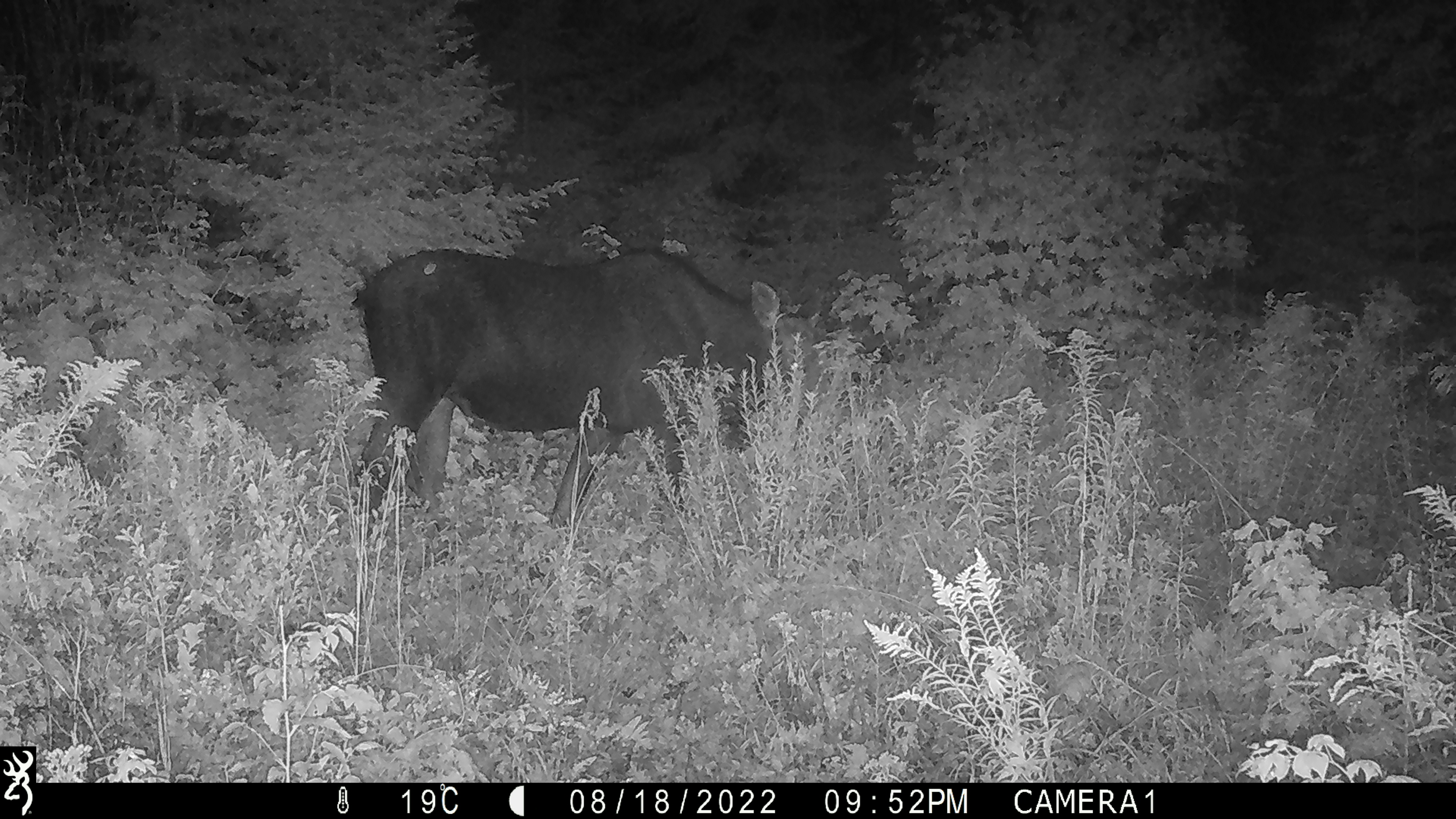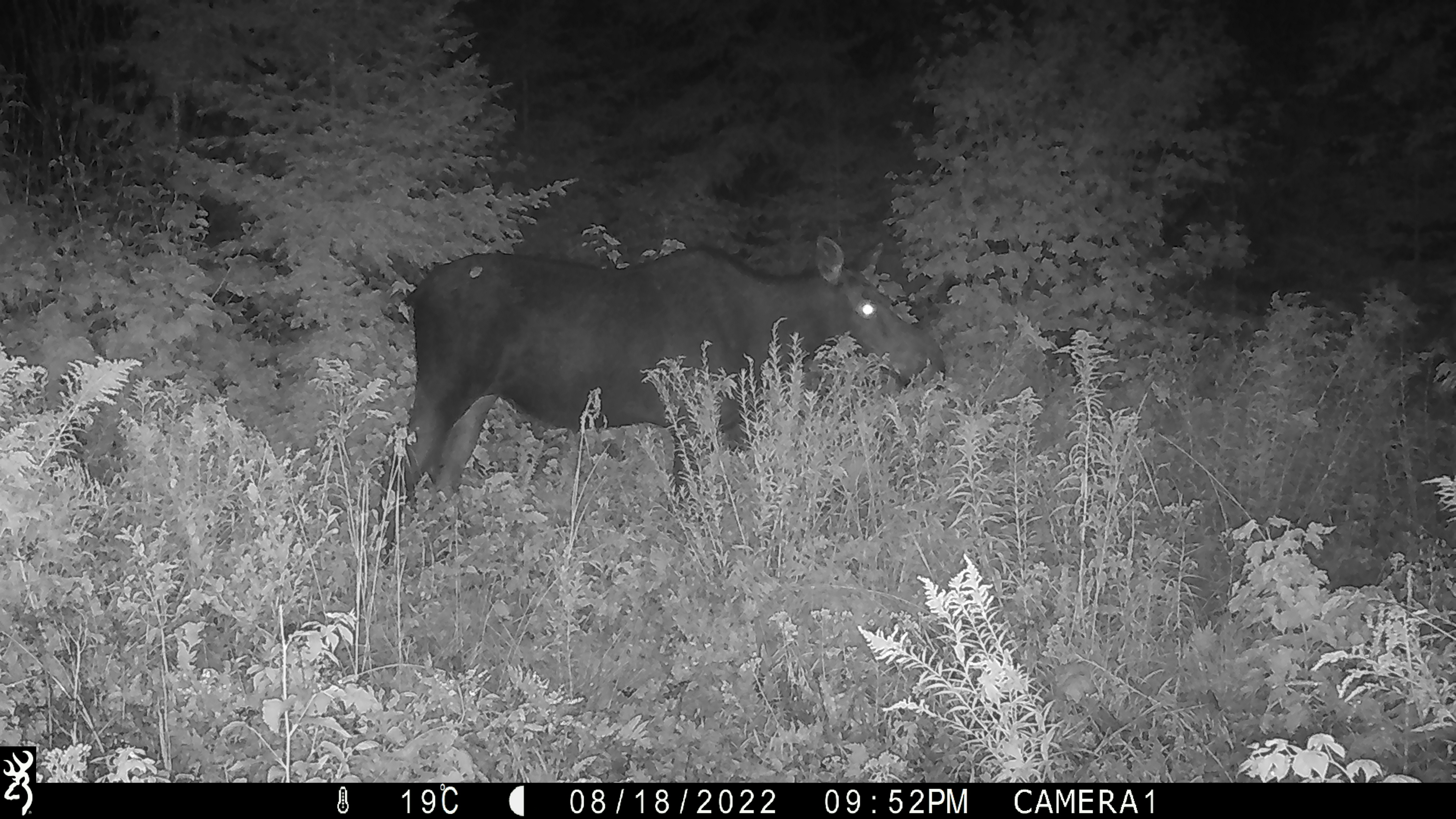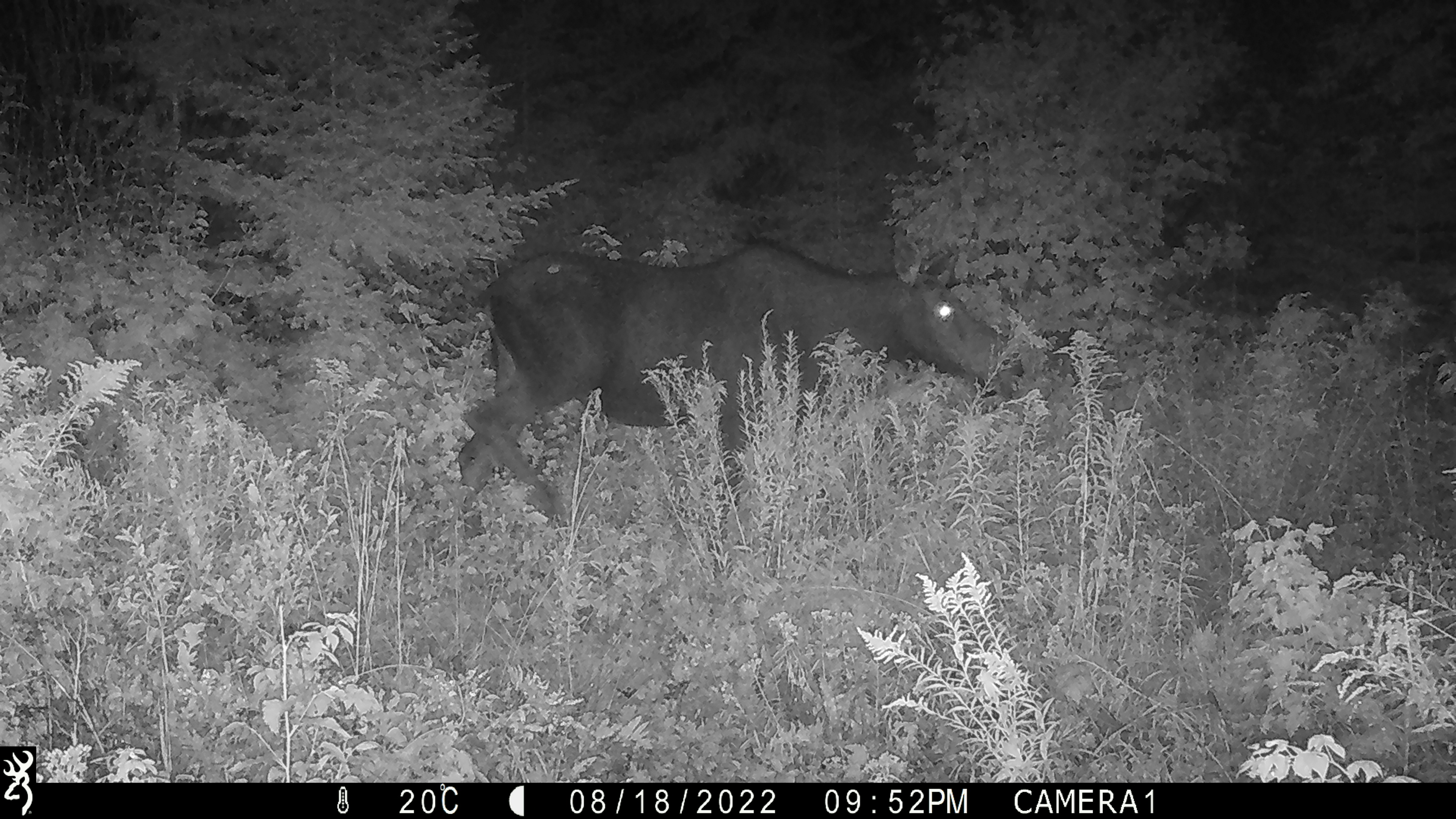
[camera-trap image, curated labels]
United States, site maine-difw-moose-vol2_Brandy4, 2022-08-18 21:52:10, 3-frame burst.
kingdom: Animalia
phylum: Chordata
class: Mammalia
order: Artiodactyla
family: Cervidae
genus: Alces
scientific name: Alces alces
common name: moose